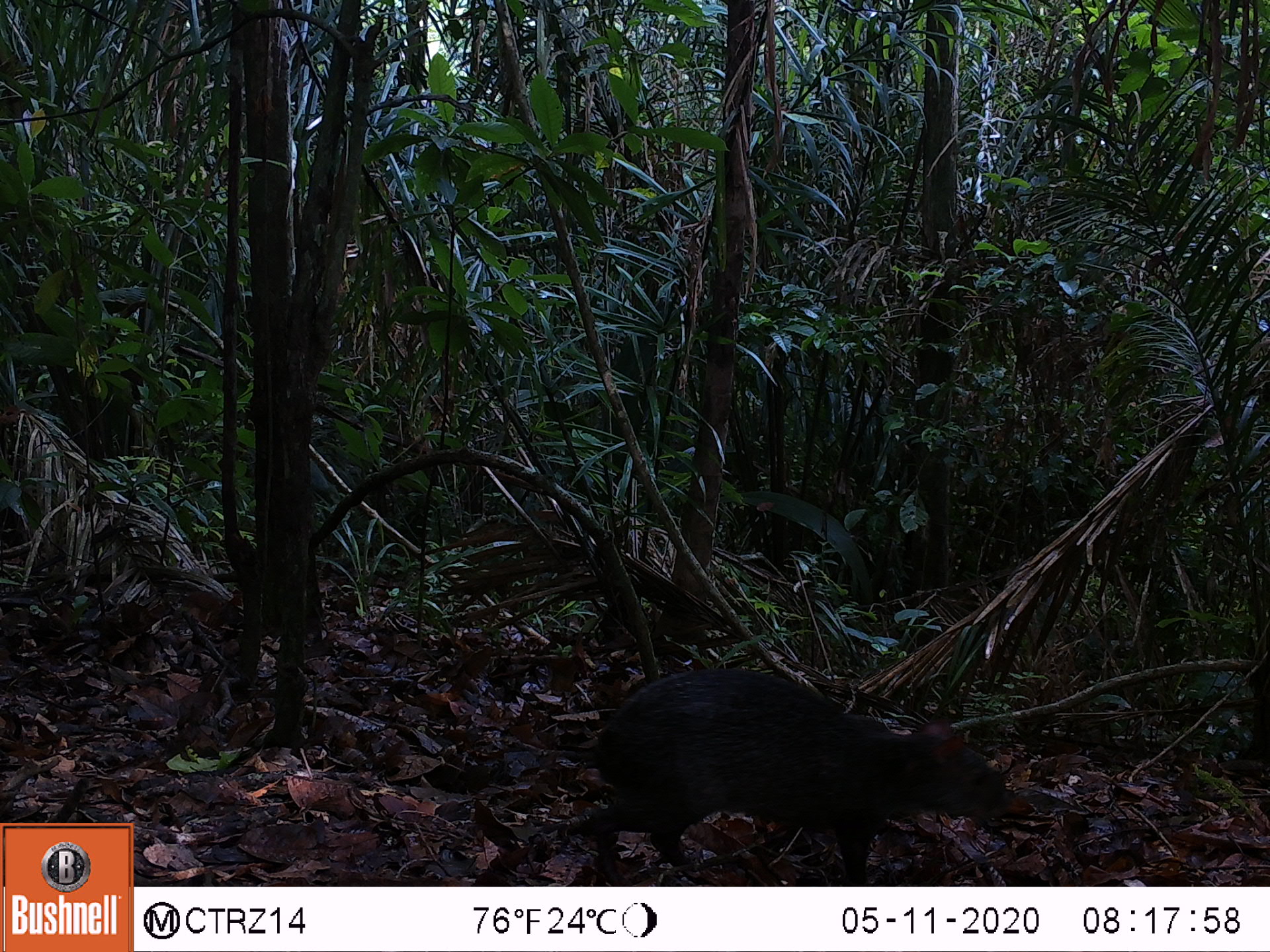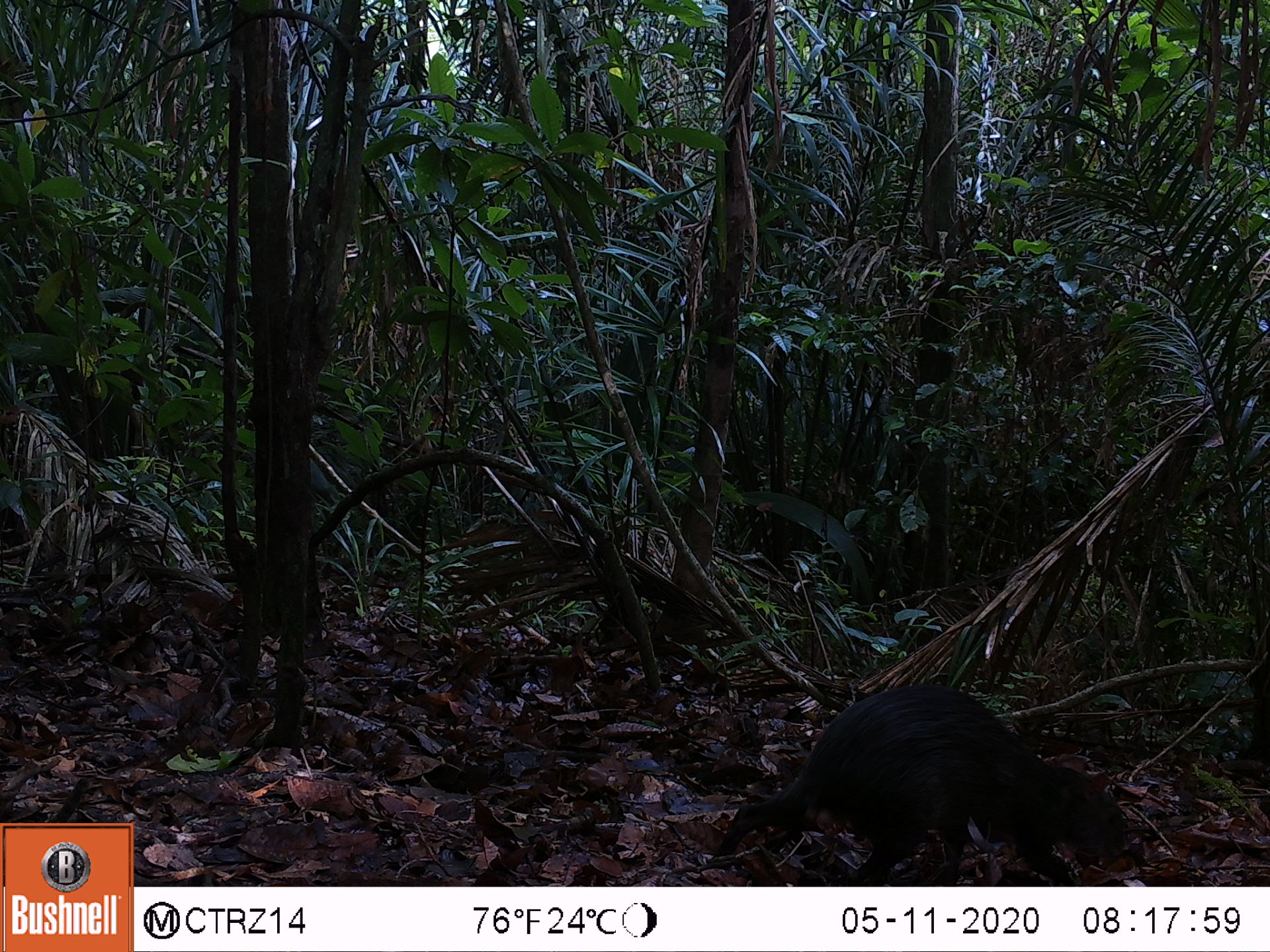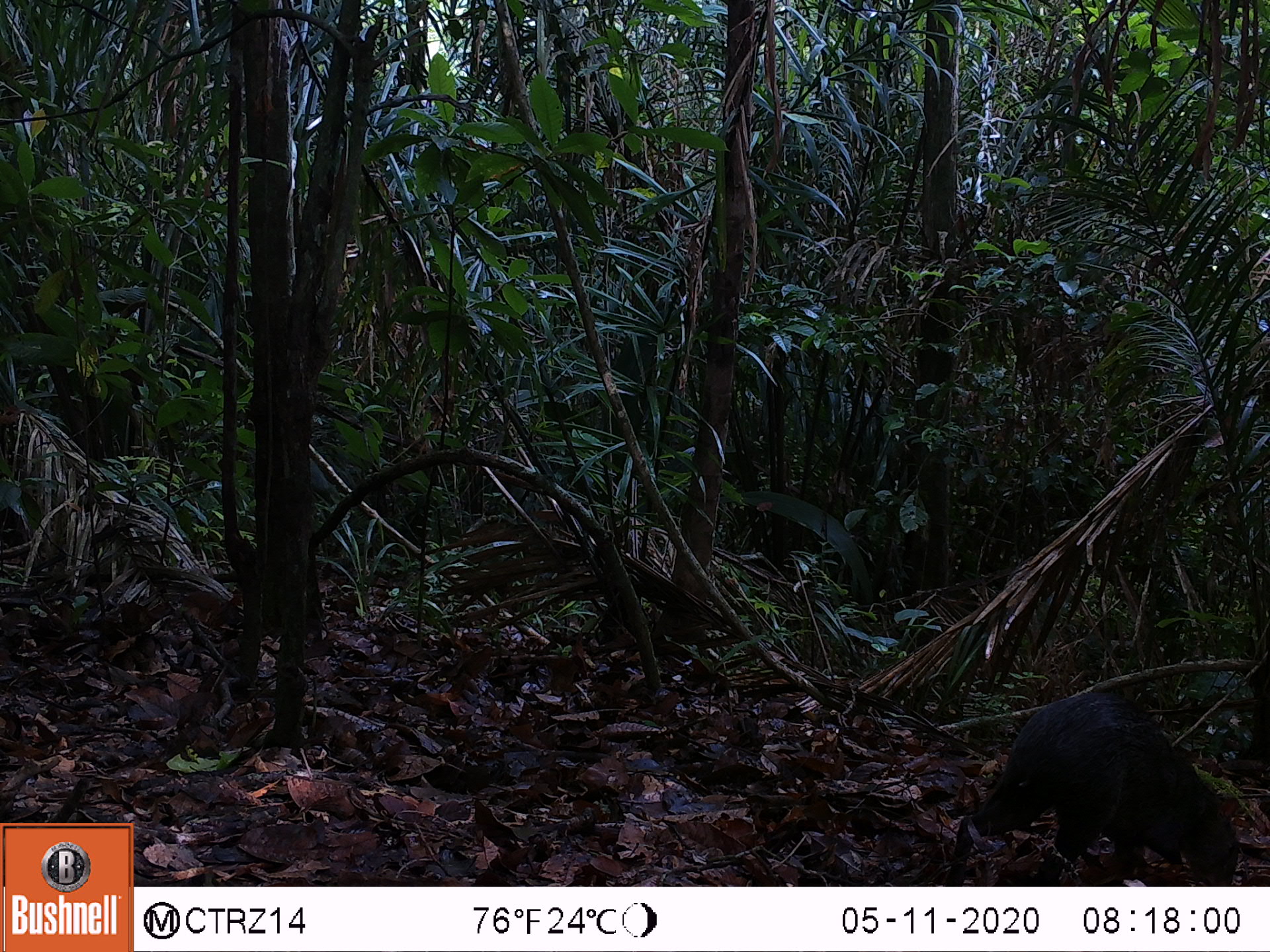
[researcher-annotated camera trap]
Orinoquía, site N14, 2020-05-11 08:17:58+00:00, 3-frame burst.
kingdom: Animalia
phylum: Chordata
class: Mammalia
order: Rodentia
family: Dasyproctidae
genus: Dasyprocta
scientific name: Dasyprocta fuliginosa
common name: black agouti